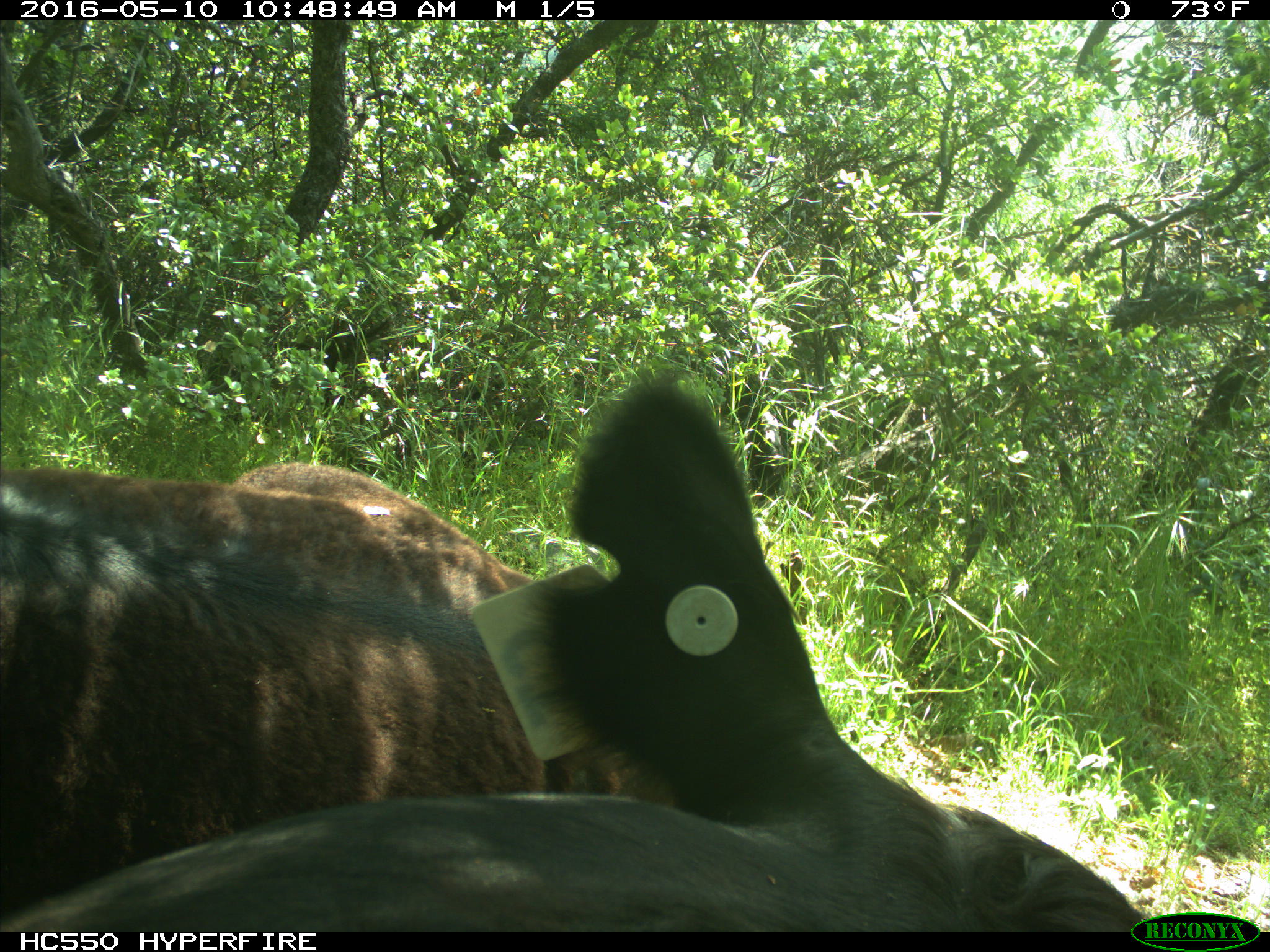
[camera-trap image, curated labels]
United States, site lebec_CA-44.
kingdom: Animalia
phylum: Chordata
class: Mammalia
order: Artiodactyla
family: Bovidae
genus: Bos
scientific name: Bos taurus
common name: domestic cow